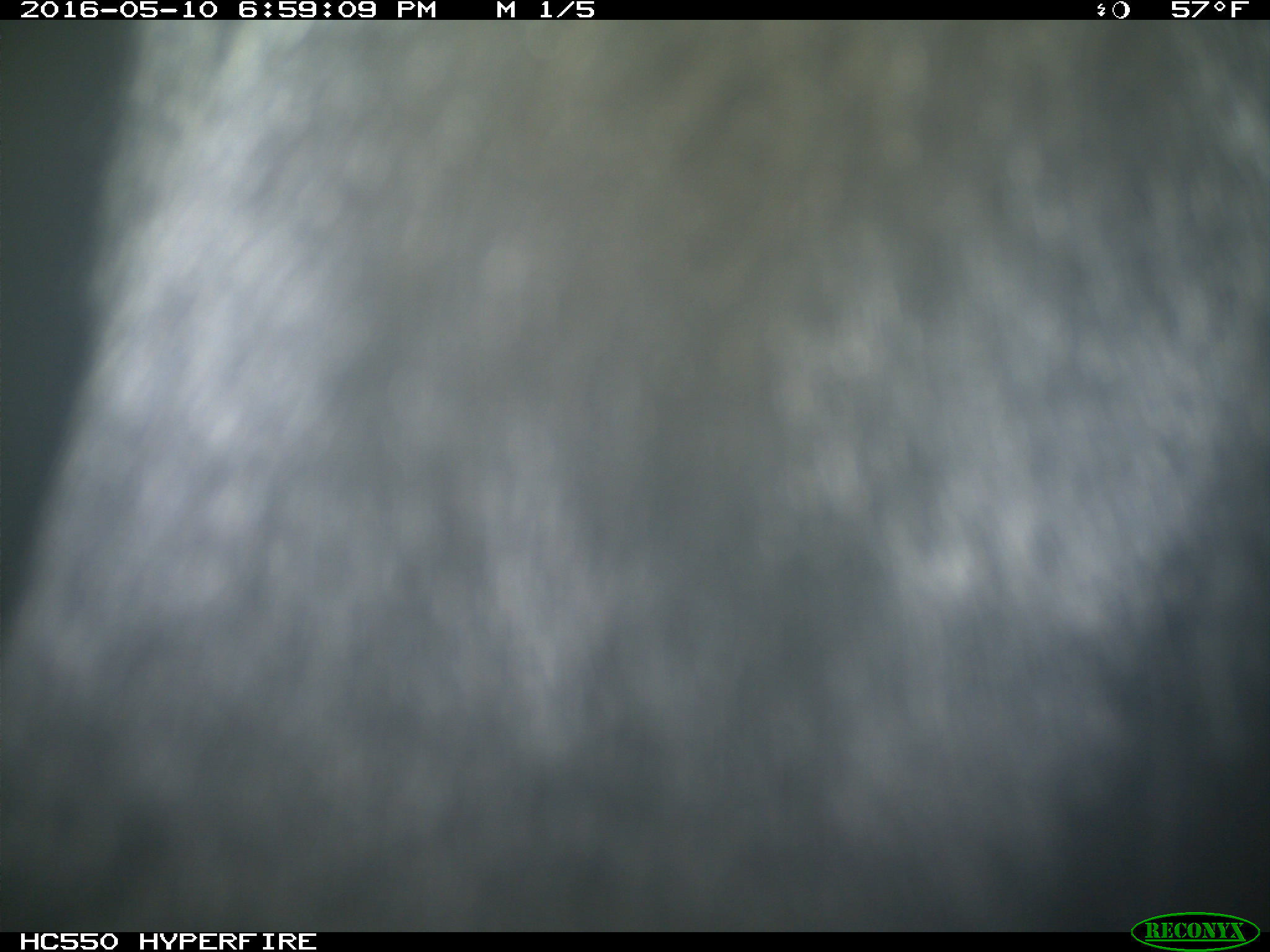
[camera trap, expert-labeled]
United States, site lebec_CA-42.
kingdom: Animalia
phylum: Chordata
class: Mammalia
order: Artiodactyla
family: Bovidae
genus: Bos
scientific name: Bos taurus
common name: domestic cow